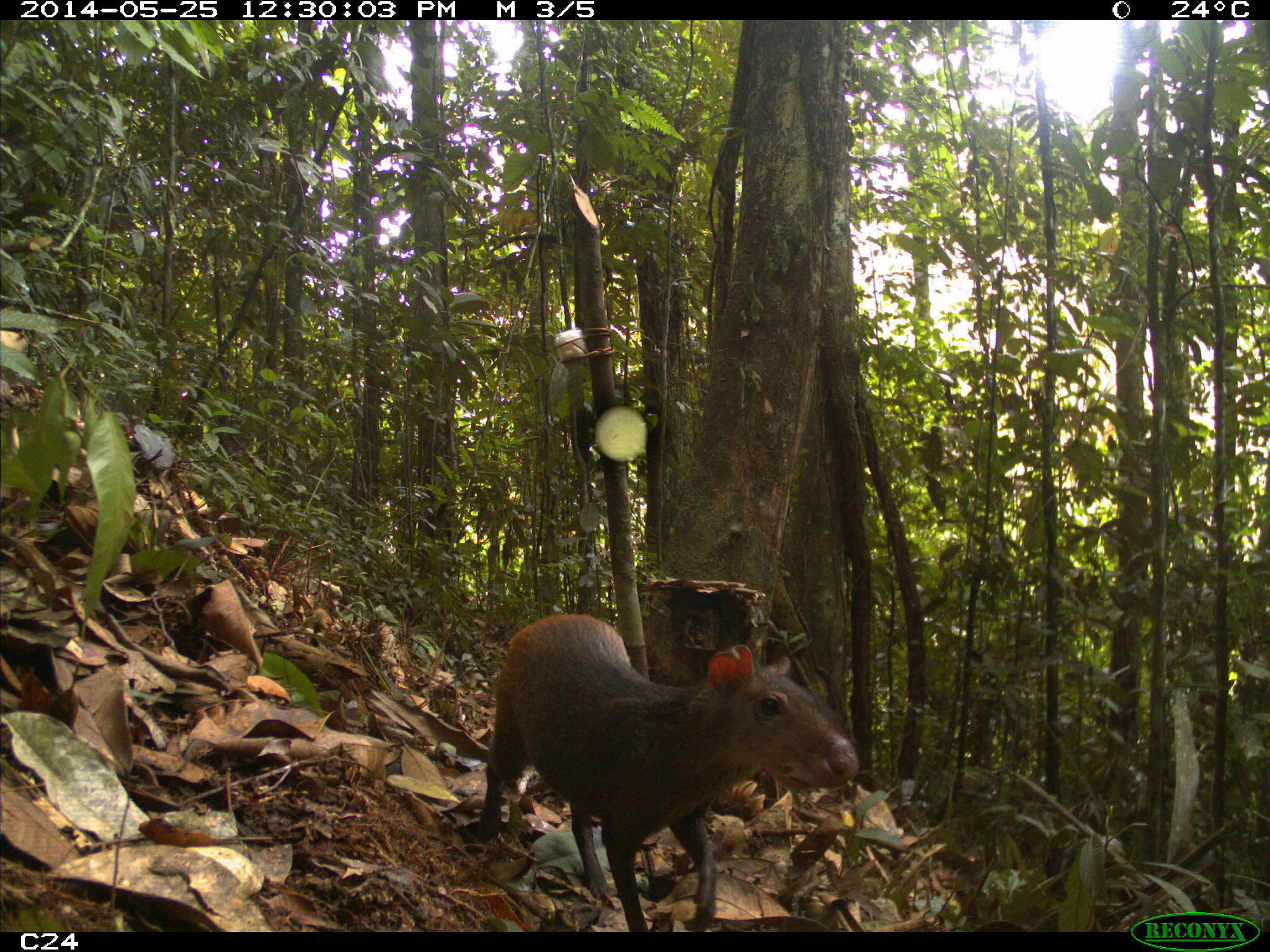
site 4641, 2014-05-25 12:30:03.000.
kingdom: Animalia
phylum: Chordata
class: Mammalia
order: Rodentia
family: Dasyproctidae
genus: Dasyprocta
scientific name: Dasyprocta leporina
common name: red-rumped agouti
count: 3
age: adult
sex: female